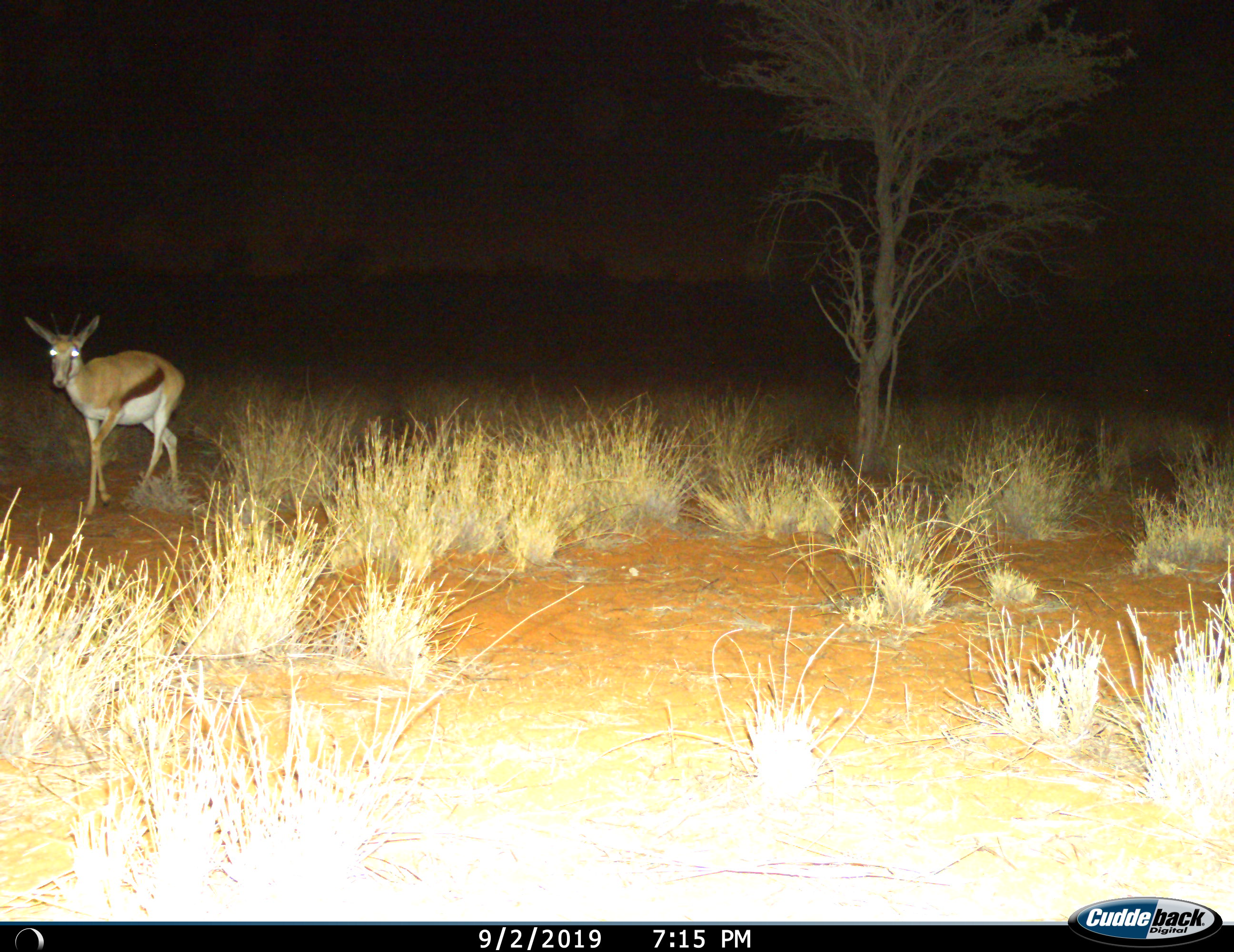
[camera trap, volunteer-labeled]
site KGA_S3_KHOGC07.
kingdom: Animalia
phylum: Chordata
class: Mammalia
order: Artiodactyla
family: Bovidae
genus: Antidorcas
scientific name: Antidorcas marsupialis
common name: springbok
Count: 1.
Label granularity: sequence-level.